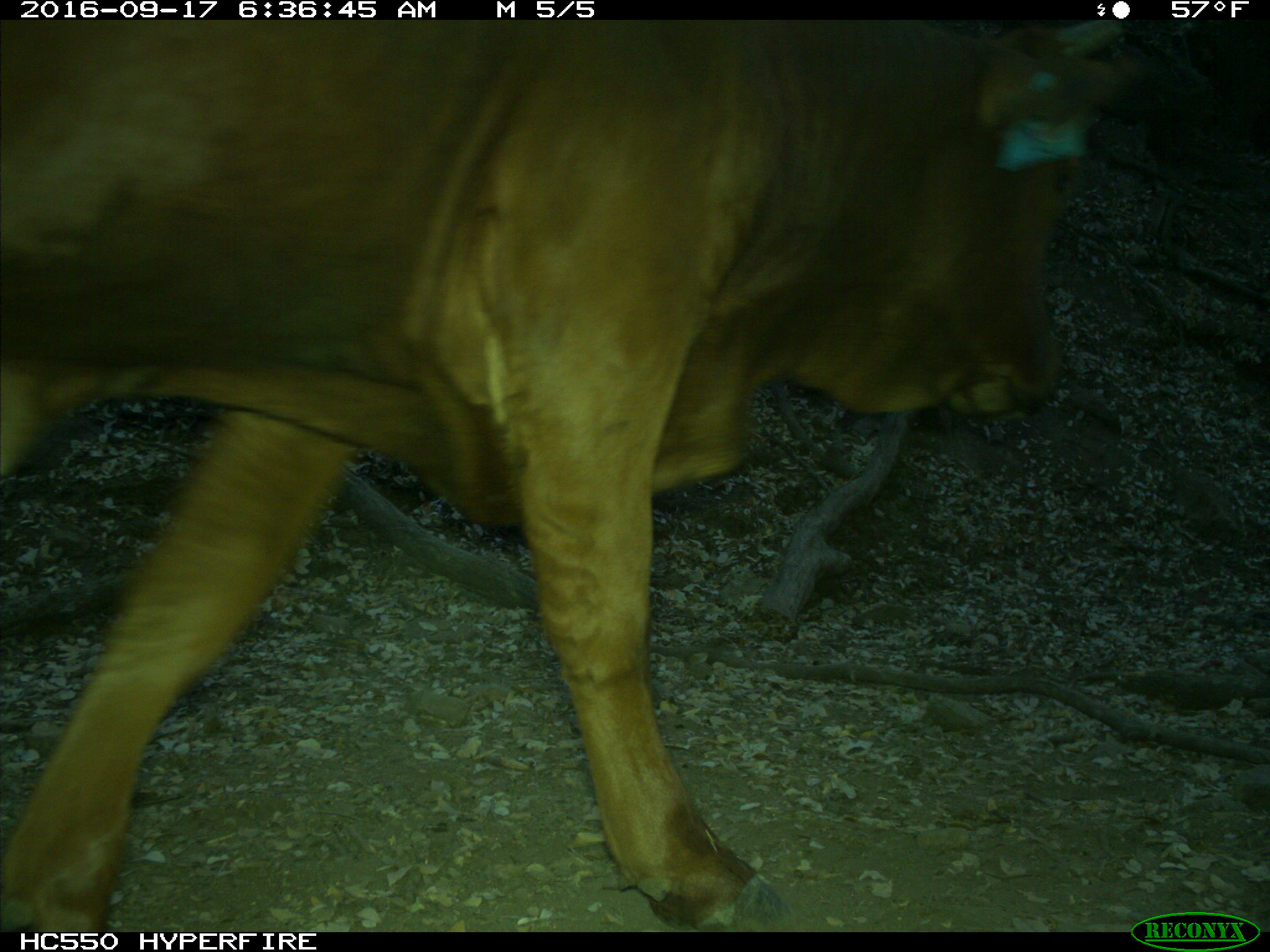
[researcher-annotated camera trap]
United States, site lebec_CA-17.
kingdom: Animalia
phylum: Chordata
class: Mammalia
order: Artiodactyla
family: Bovidae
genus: Bos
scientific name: Bos taurus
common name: domestic cow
Bos taurus (domestic cow).